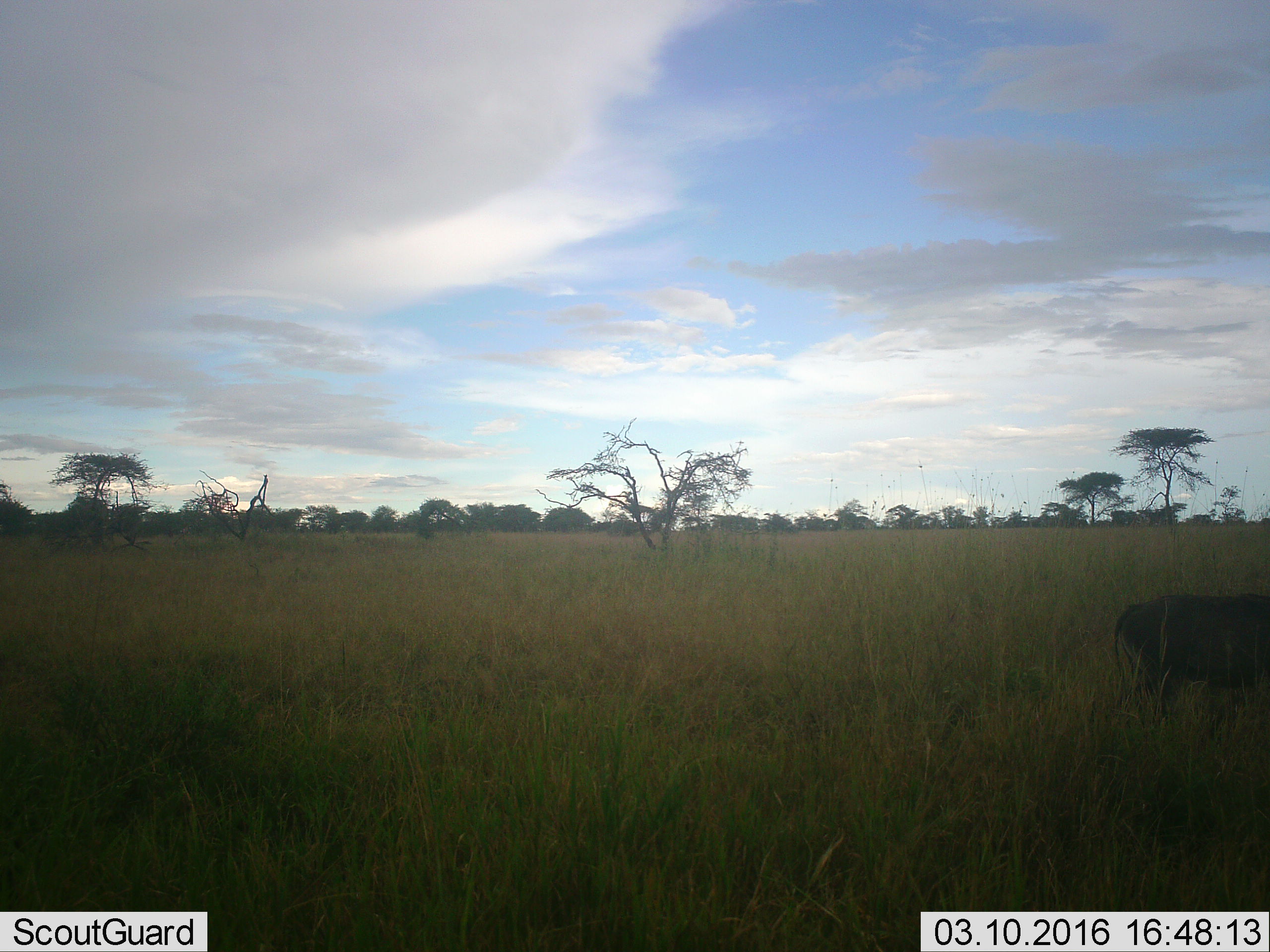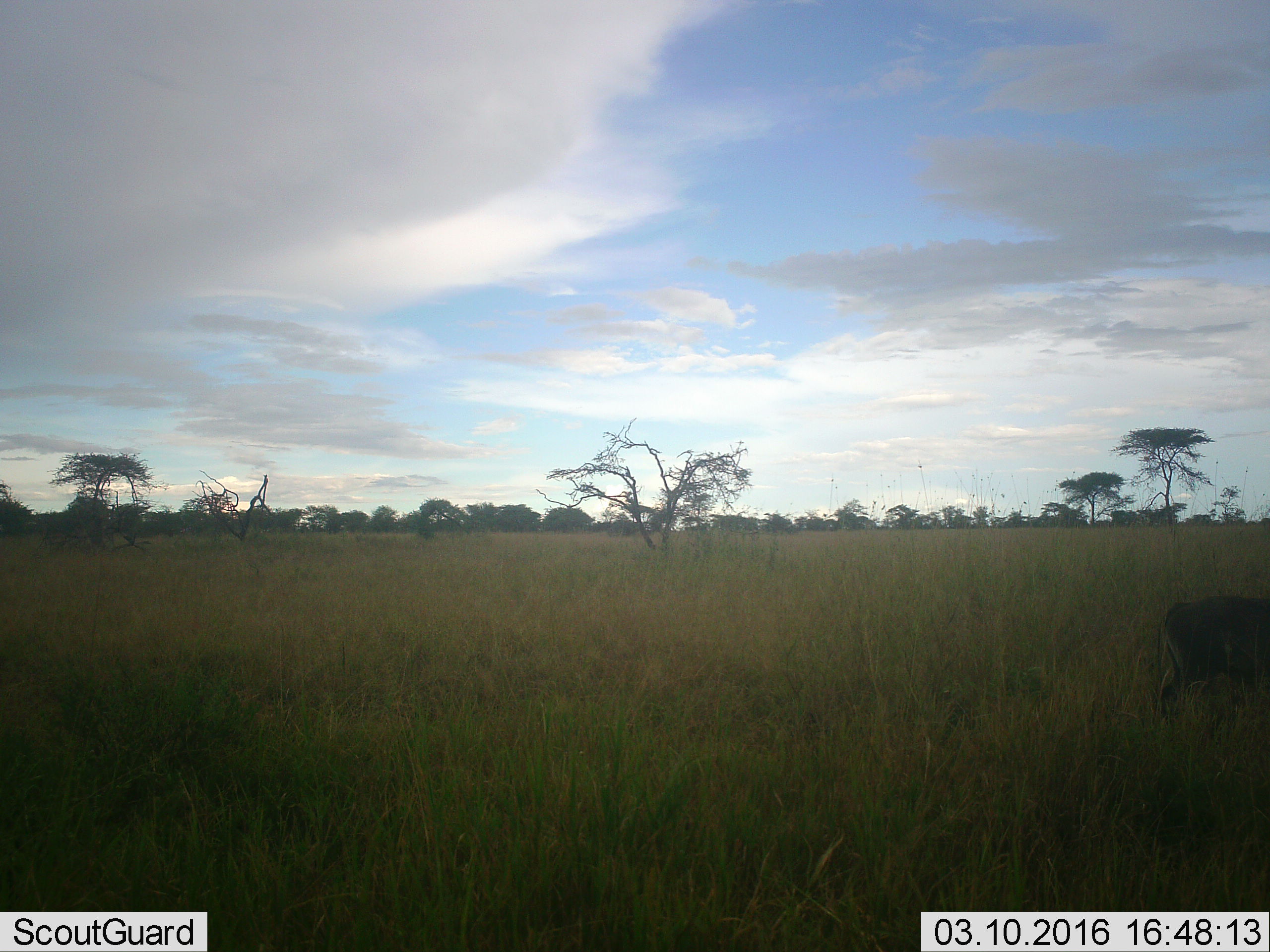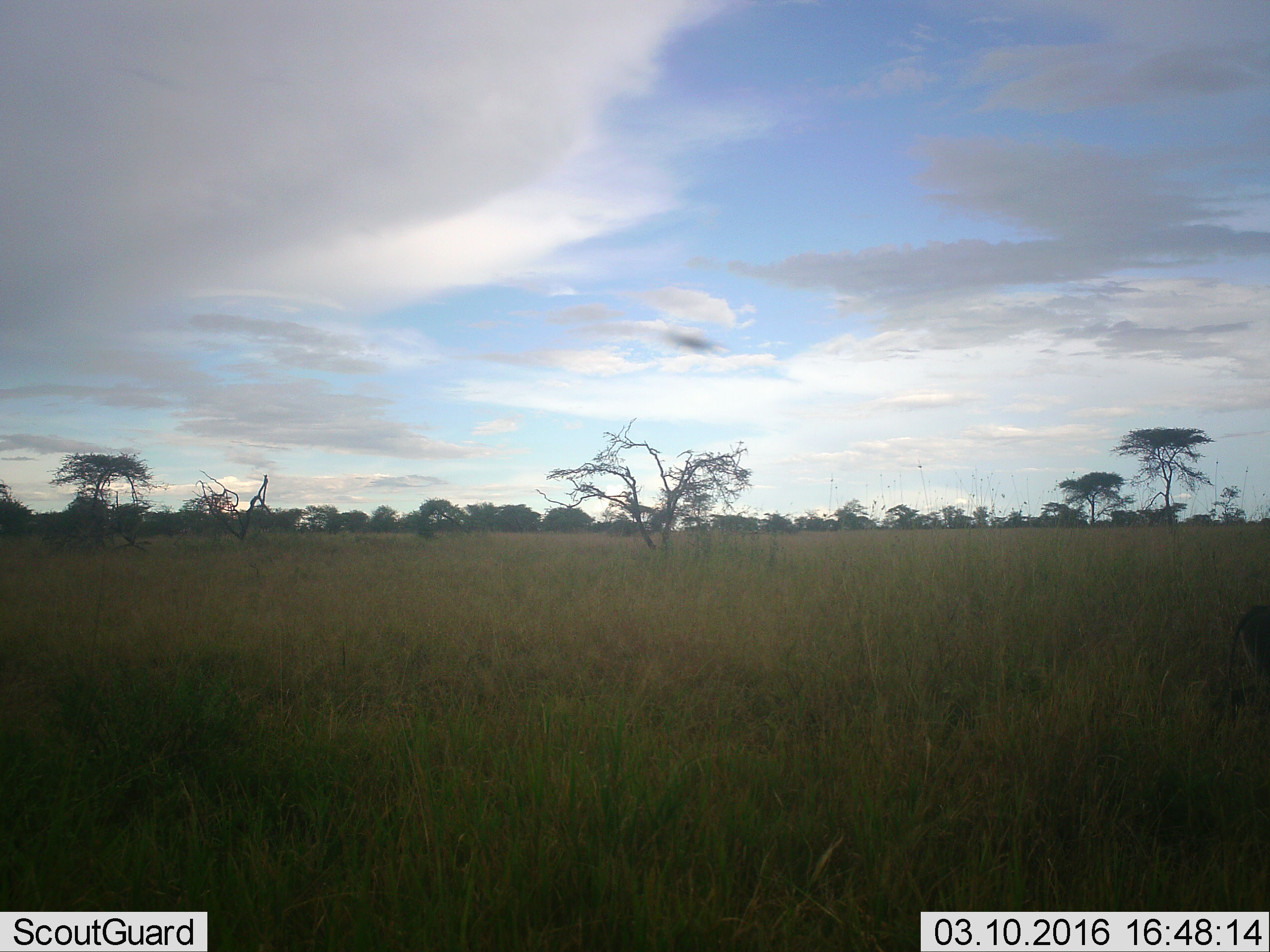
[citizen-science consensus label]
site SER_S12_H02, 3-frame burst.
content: unidentified animal